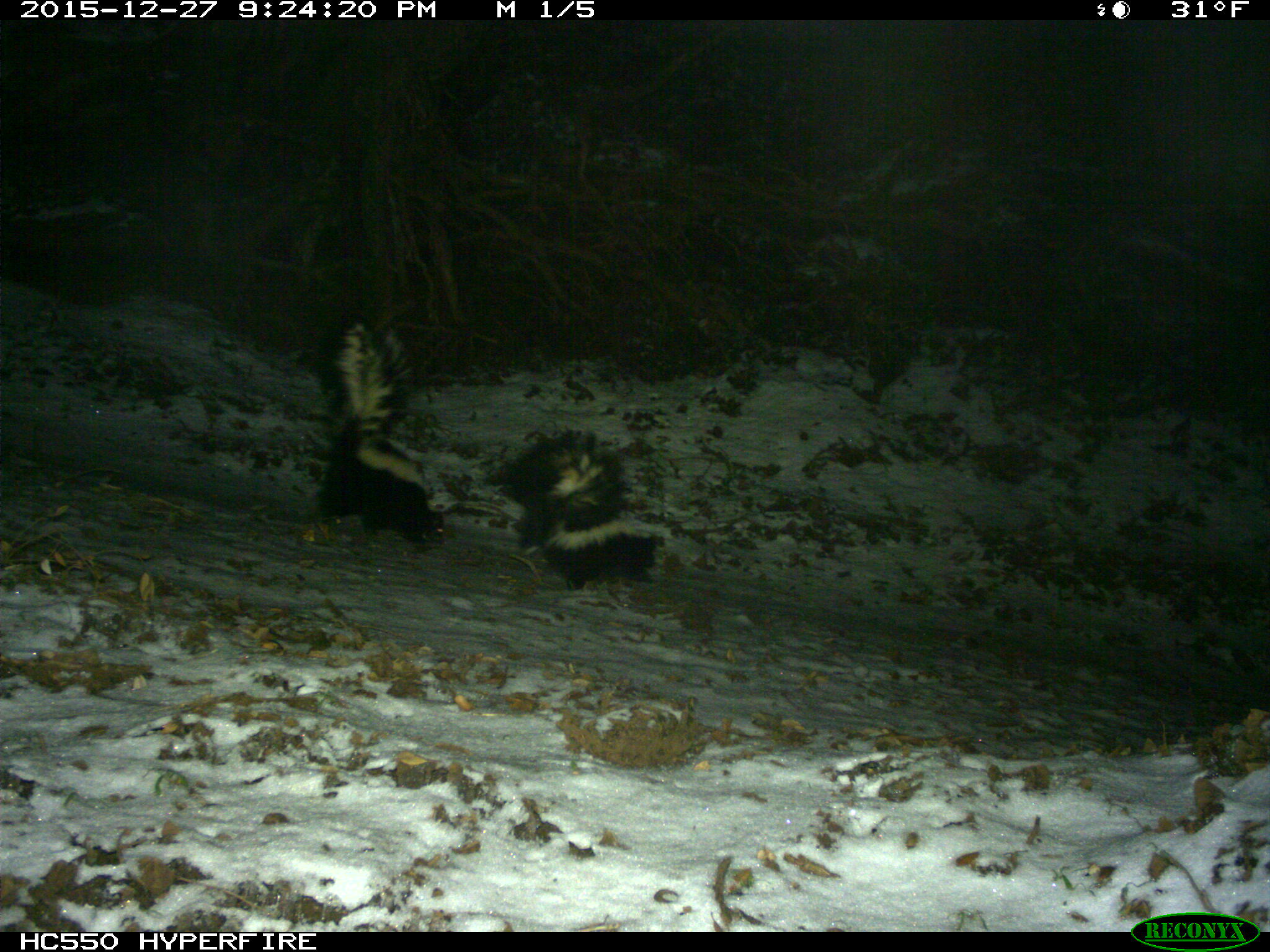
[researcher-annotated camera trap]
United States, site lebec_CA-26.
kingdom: Animalia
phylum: Chordata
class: Mammalia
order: Carnivora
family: Mephitidae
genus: Mephitis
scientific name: Mephitis mephitis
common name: striped skunk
Mephitis mephitis (striped skunk).